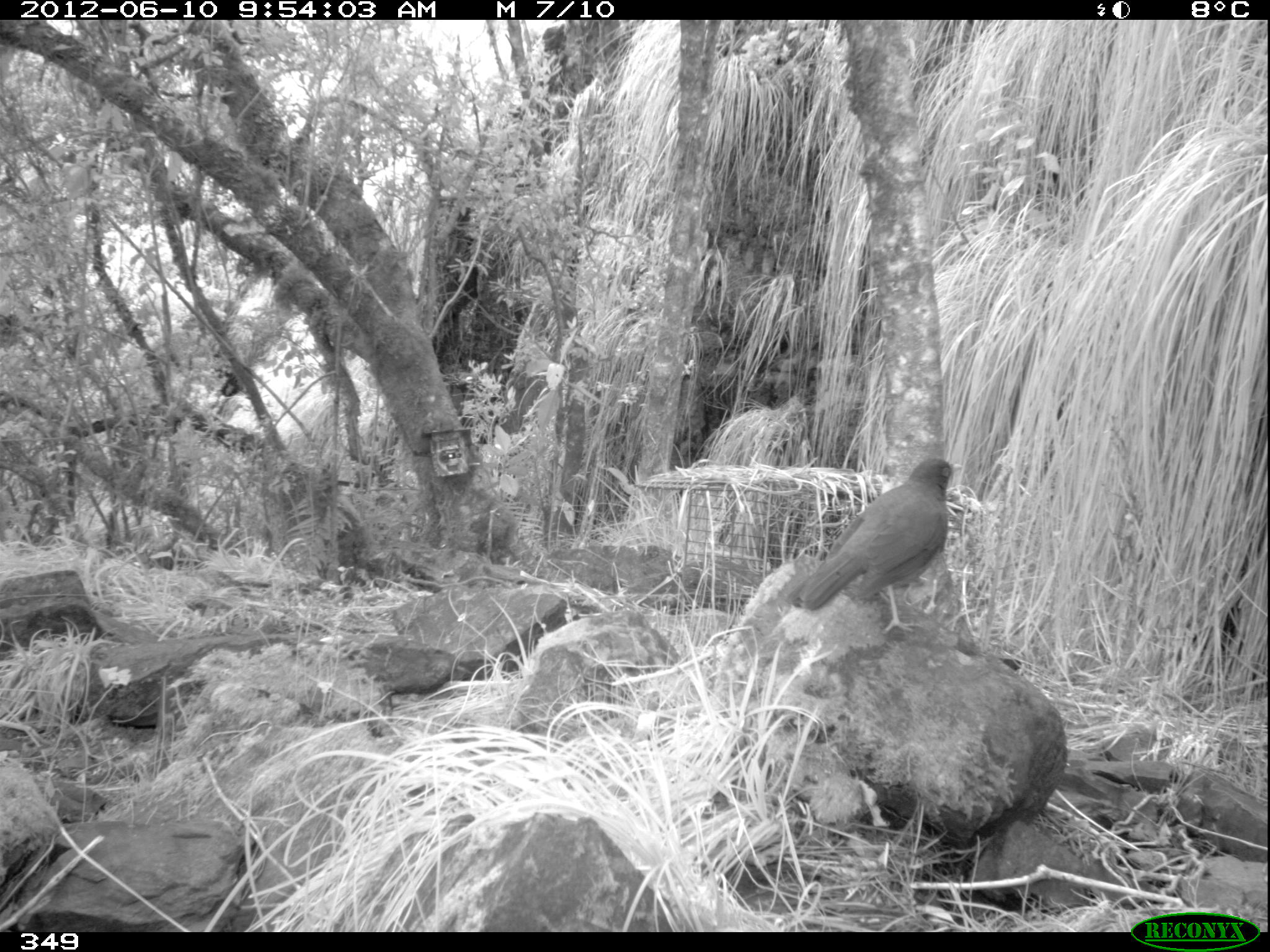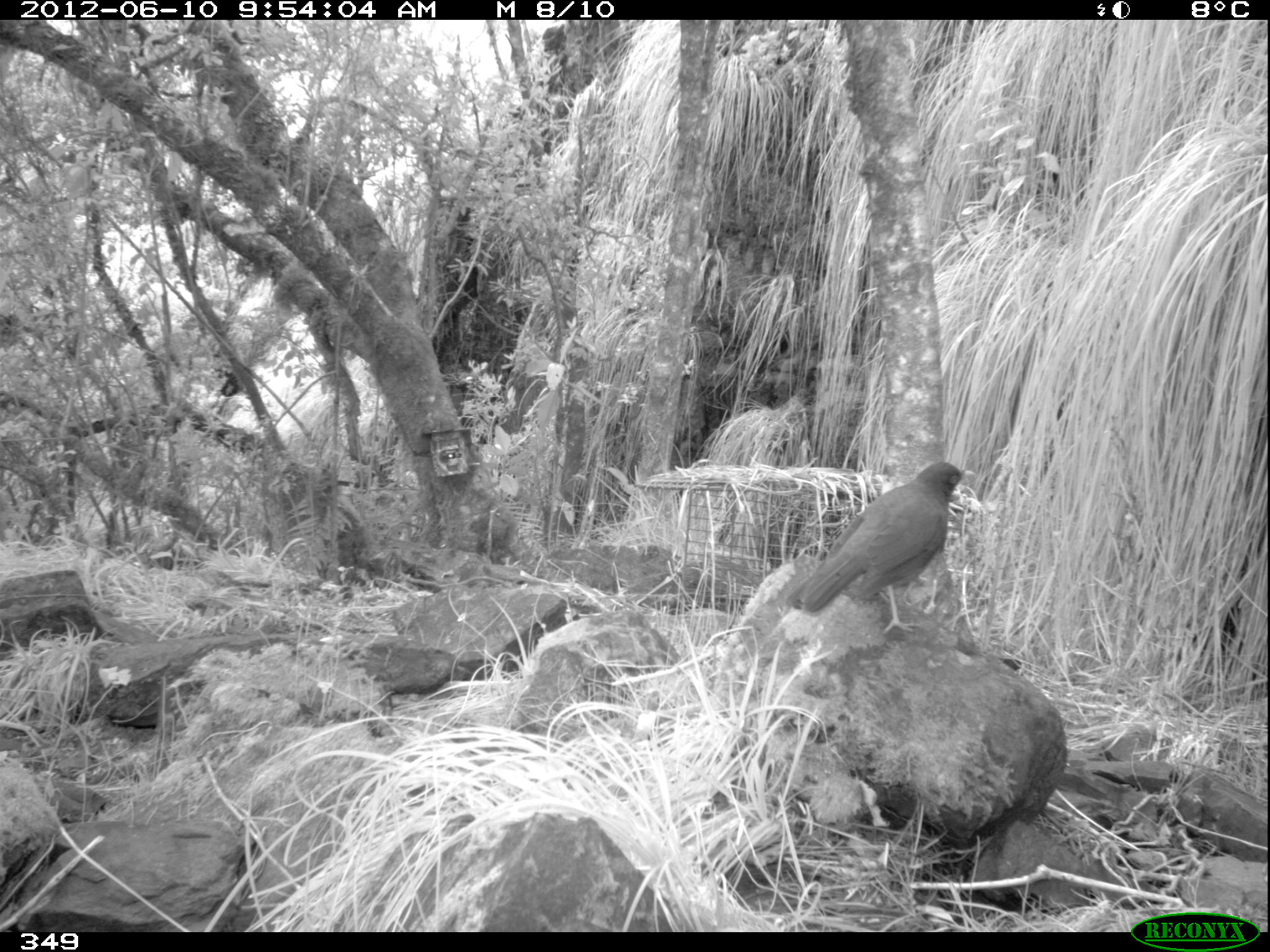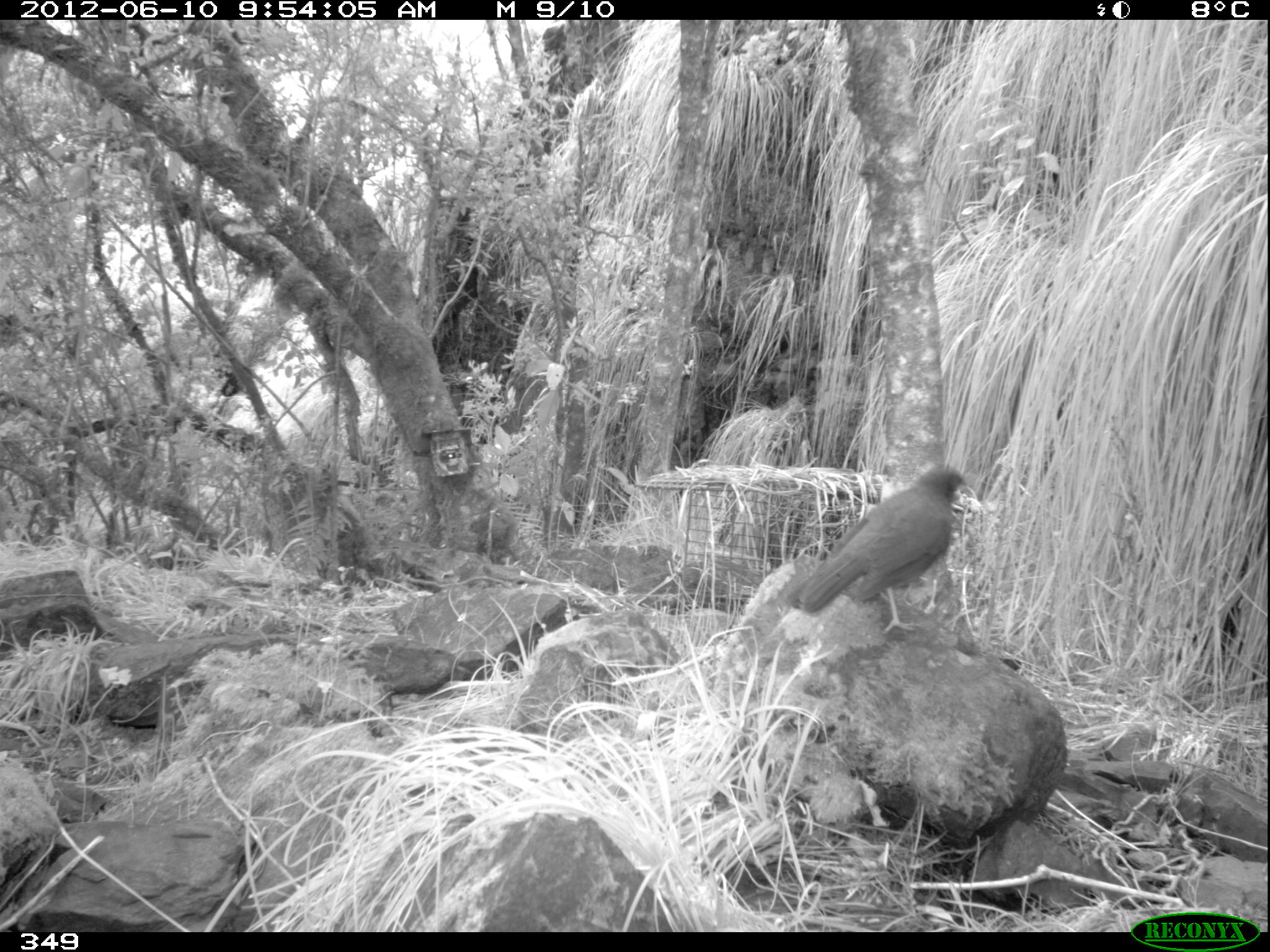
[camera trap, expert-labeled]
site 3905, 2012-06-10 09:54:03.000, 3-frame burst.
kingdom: Animalia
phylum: Chordata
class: Aves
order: Passeriformes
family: Turdidae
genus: Turdus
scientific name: Turdus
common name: true thrushes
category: turdus sp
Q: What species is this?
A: Turdus sp (true thrushes) (Turdus).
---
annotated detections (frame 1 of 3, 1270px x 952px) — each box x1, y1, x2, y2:
turdus sp: 785, 456, 965, 635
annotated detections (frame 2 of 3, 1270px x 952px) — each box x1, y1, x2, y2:
turdus sp: 778, 460, 977, 636